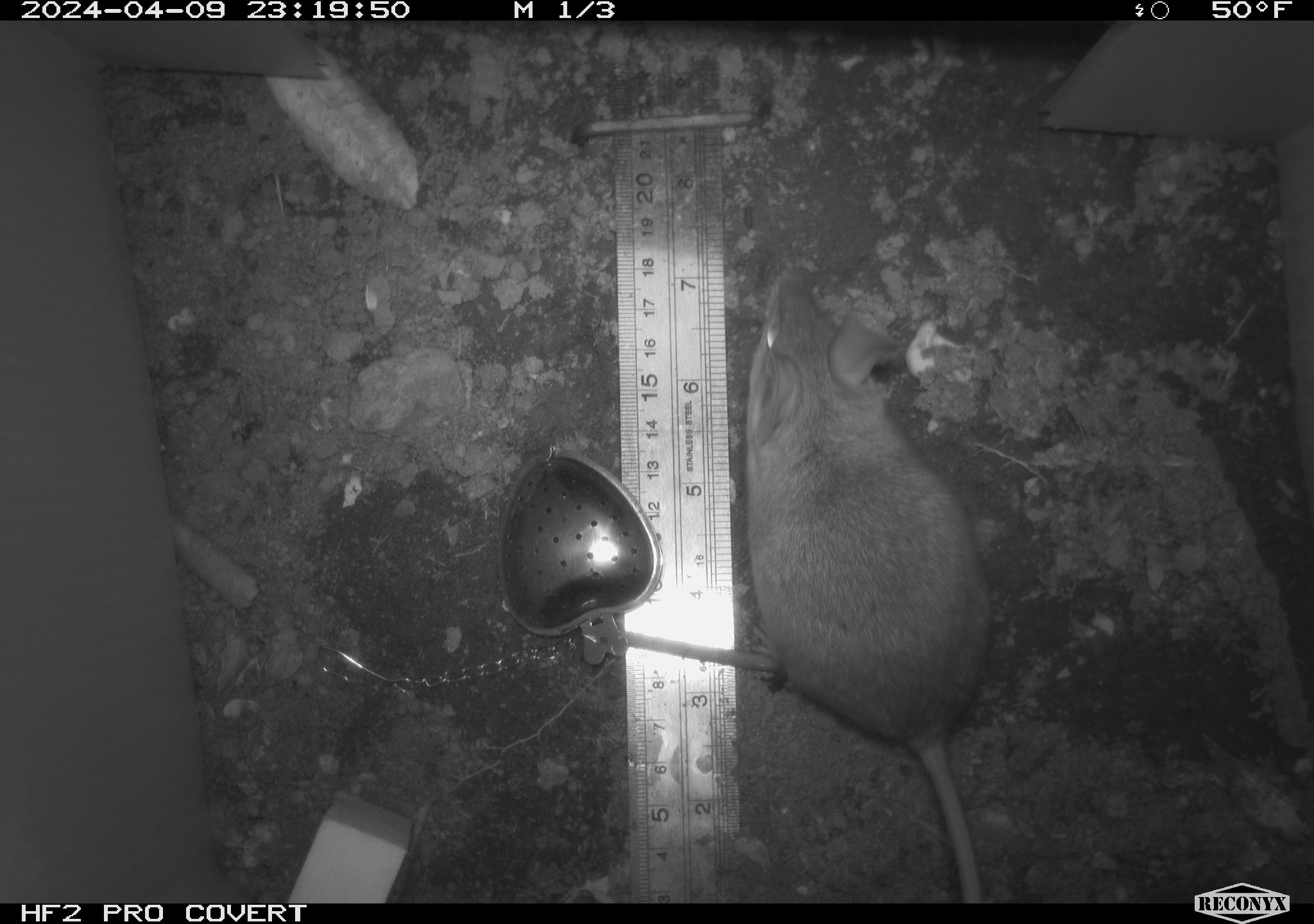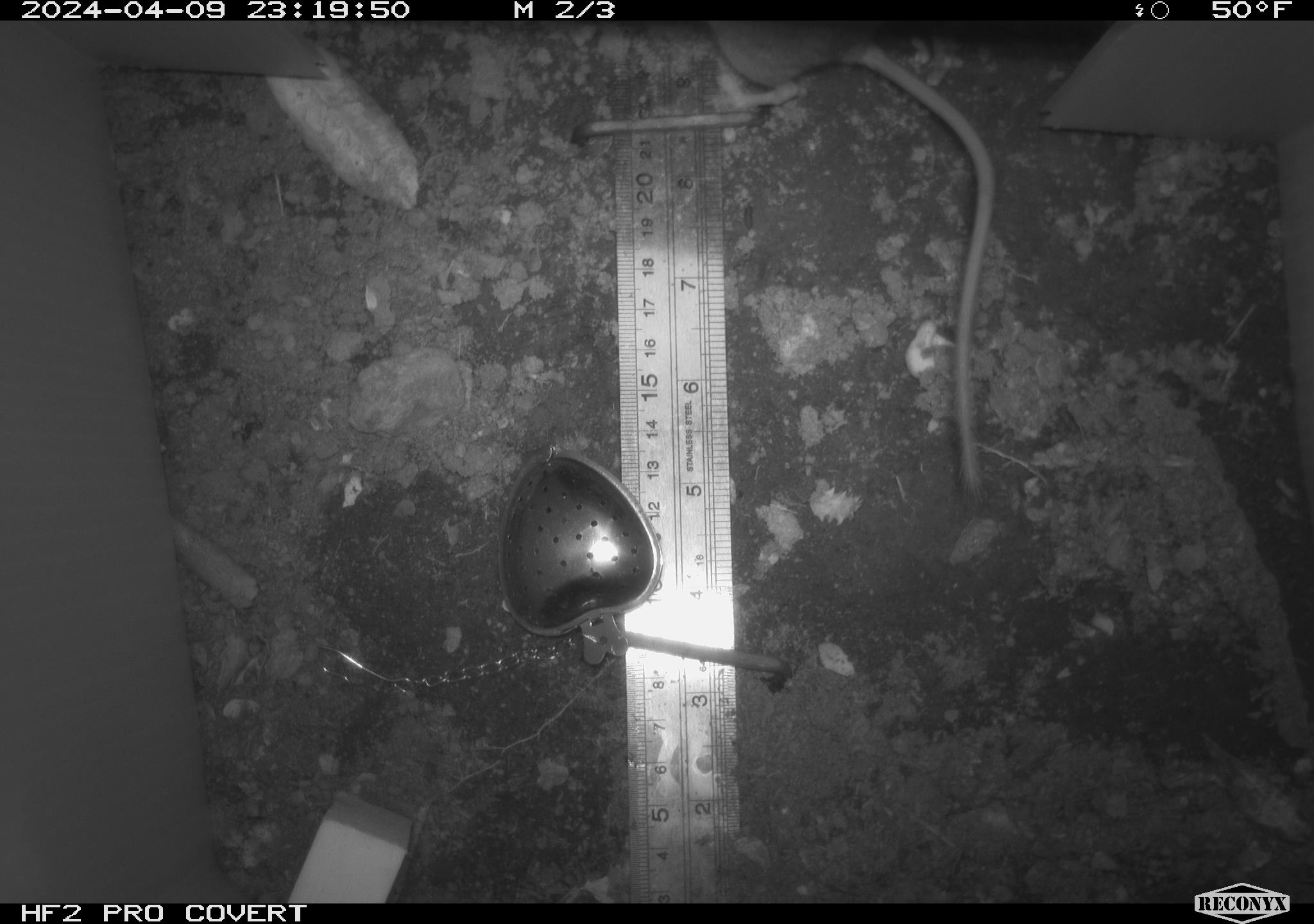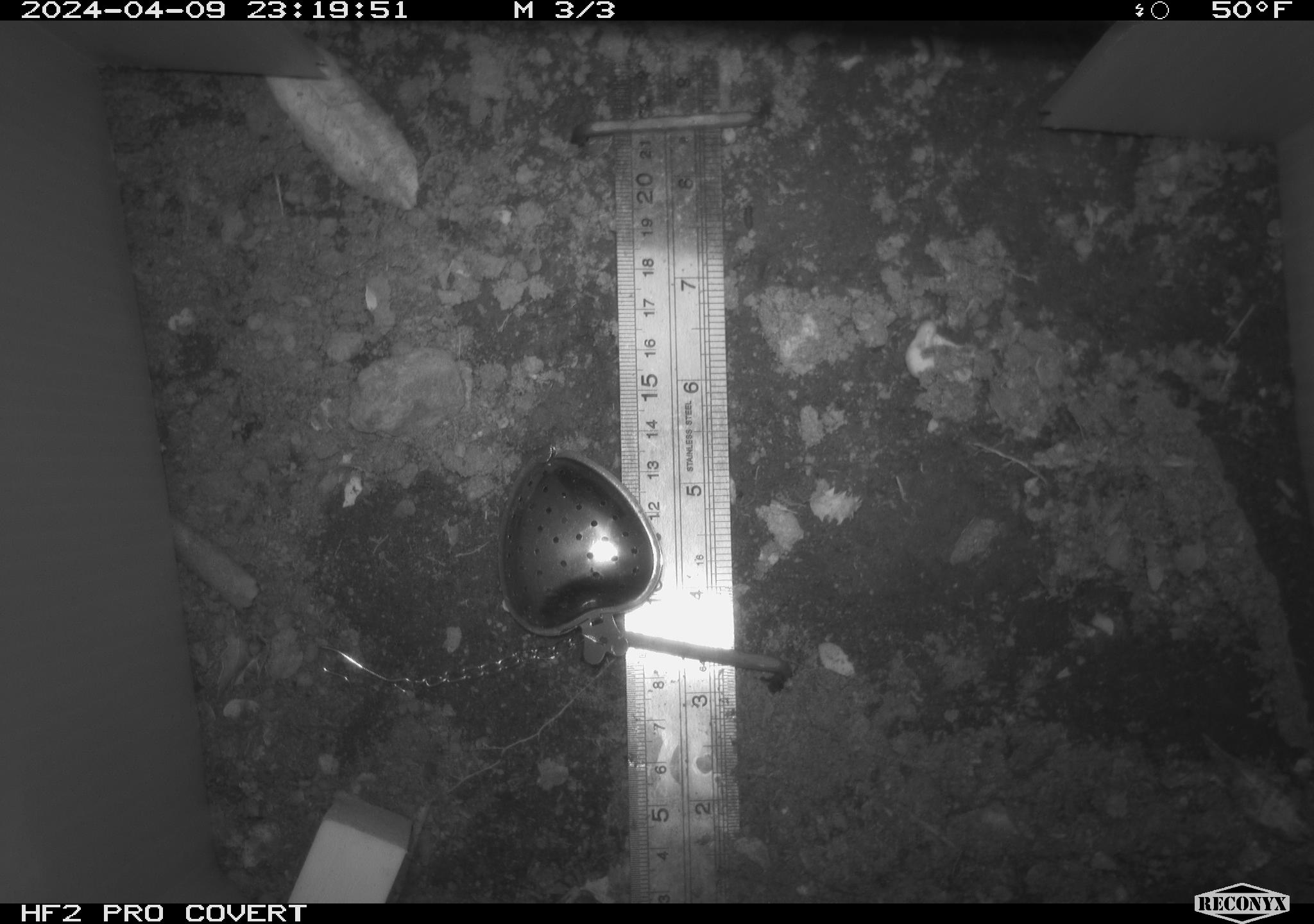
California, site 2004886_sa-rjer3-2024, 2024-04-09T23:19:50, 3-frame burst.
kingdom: Animalia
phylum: Chordata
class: Mammalia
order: Rodentia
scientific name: Rodentia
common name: mouse species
Mouse species (Rodentia).